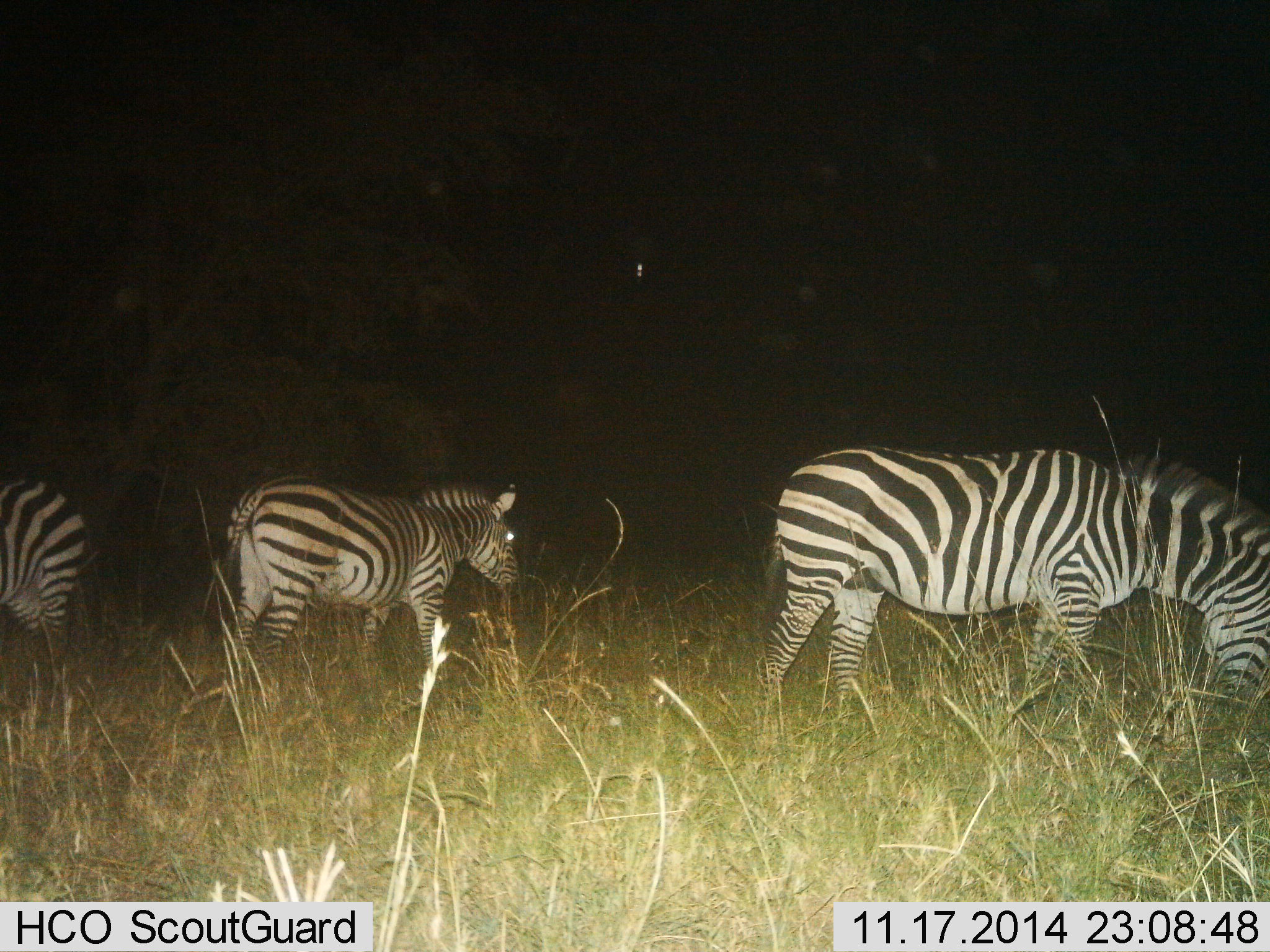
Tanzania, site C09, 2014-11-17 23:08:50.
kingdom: Animalia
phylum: Chordata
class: Mammalia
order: Perissodactyla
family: Equidae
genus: Equus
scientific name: Equus quagga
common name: plains zebra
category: zebra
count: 3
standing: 40%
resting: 0%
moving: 30%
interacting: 0%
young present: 0%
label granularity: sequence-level